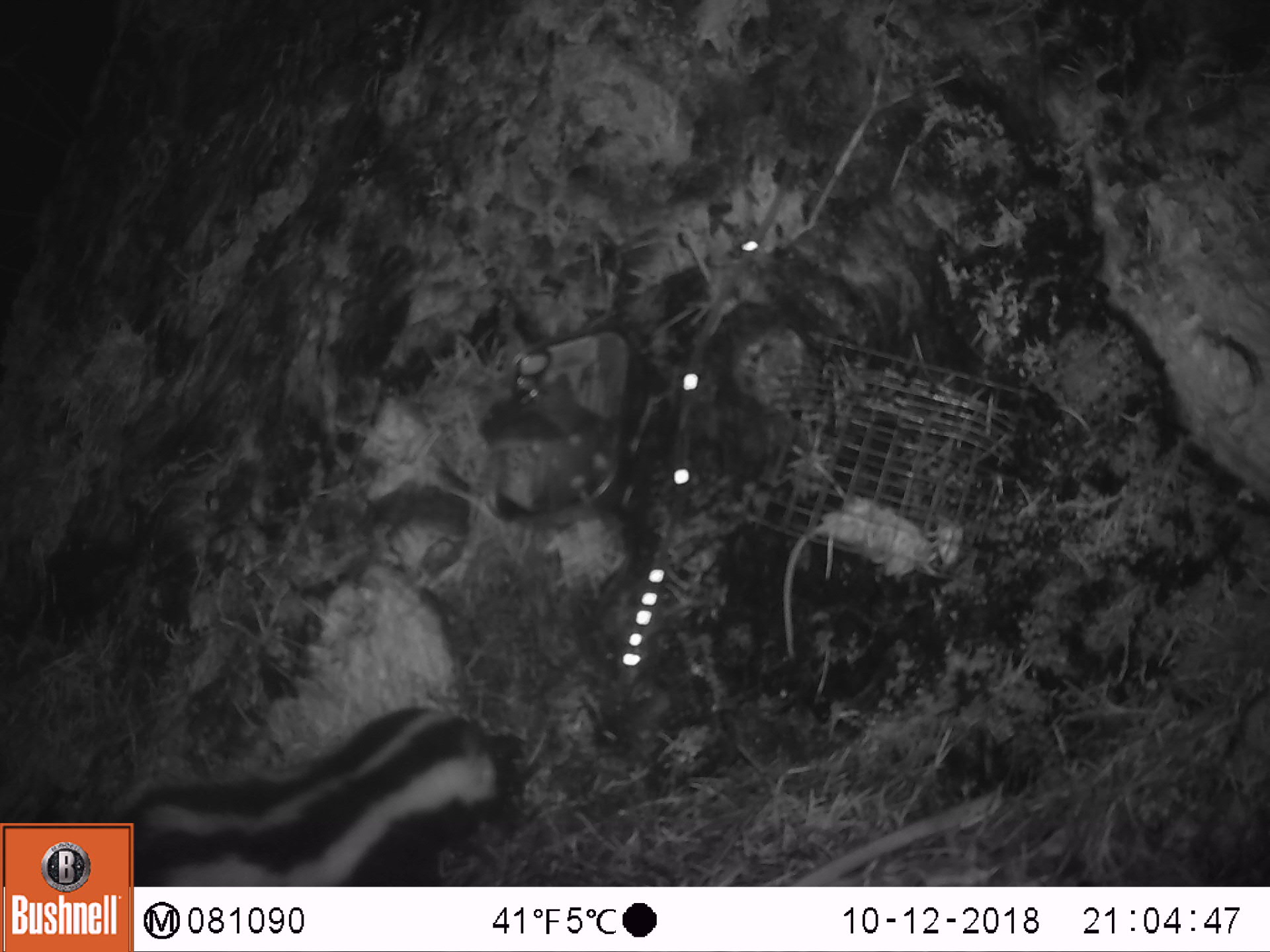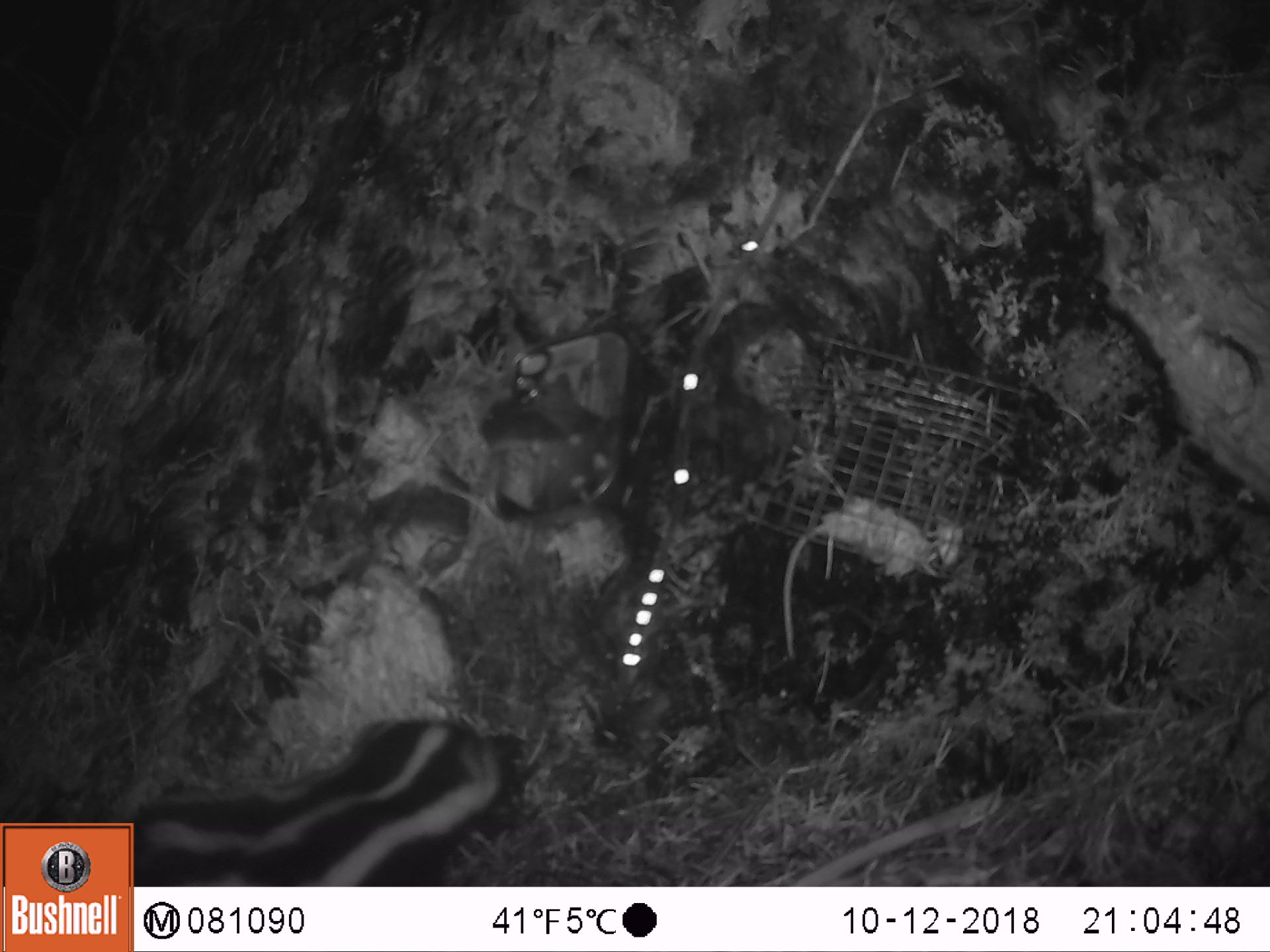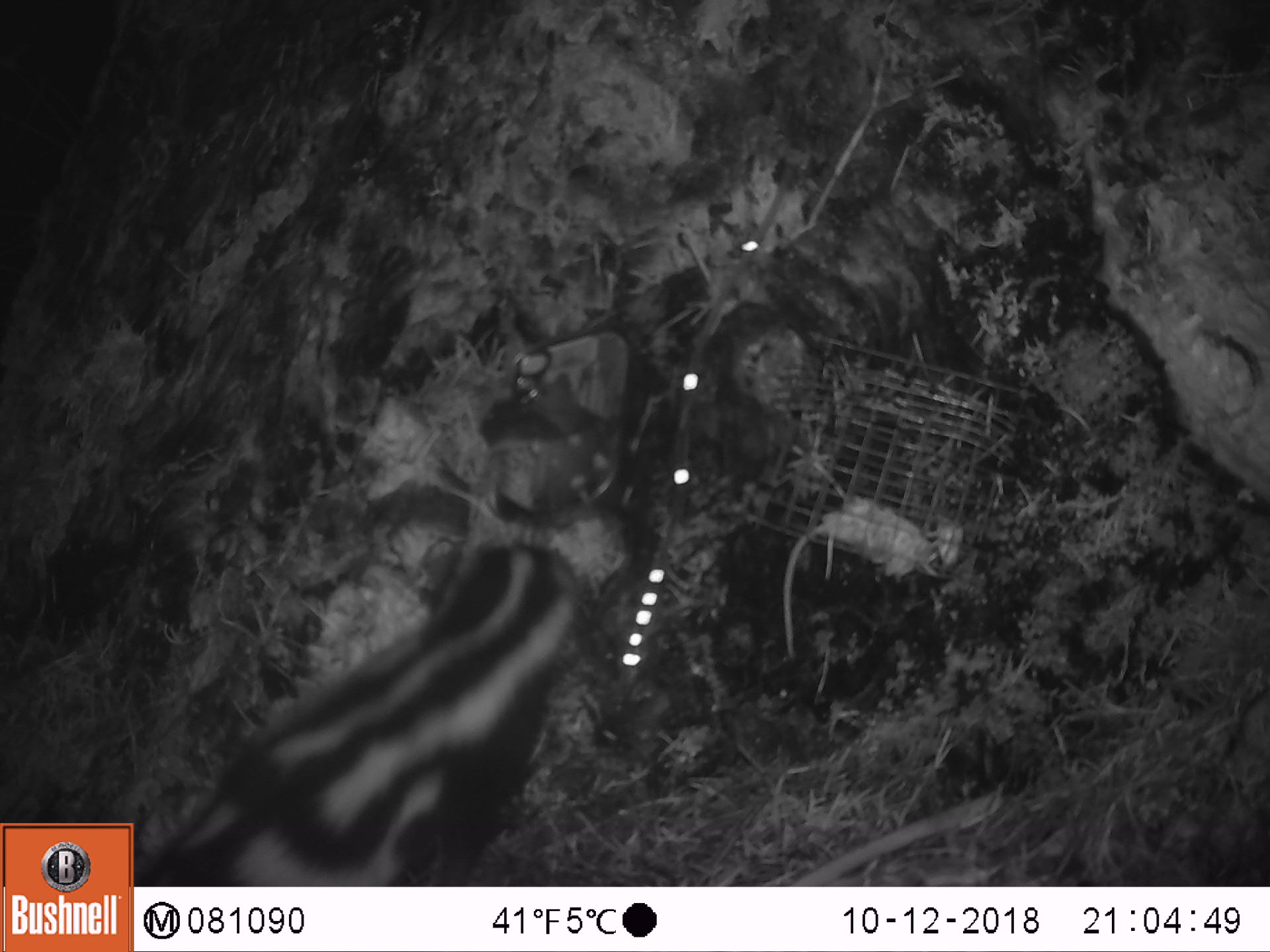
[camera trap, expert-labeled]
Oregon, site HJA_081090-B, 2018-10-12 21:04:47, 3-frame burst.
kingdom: Animalia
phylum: Chordata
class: Mammalia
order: Carnivora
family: Mephitidae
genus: Spilogale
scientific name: Spilogale gracilis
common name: western spotted skunk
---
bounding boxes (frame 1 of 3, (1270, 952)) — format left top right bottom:
western spotted skunk: 140 699 536 880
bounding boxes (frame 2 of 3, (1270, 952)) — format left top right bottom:
western spotted skunk: 150 700 547 873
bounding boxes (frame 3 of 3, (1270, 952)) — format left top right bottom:
western spotted skunk: 147 531 598 876